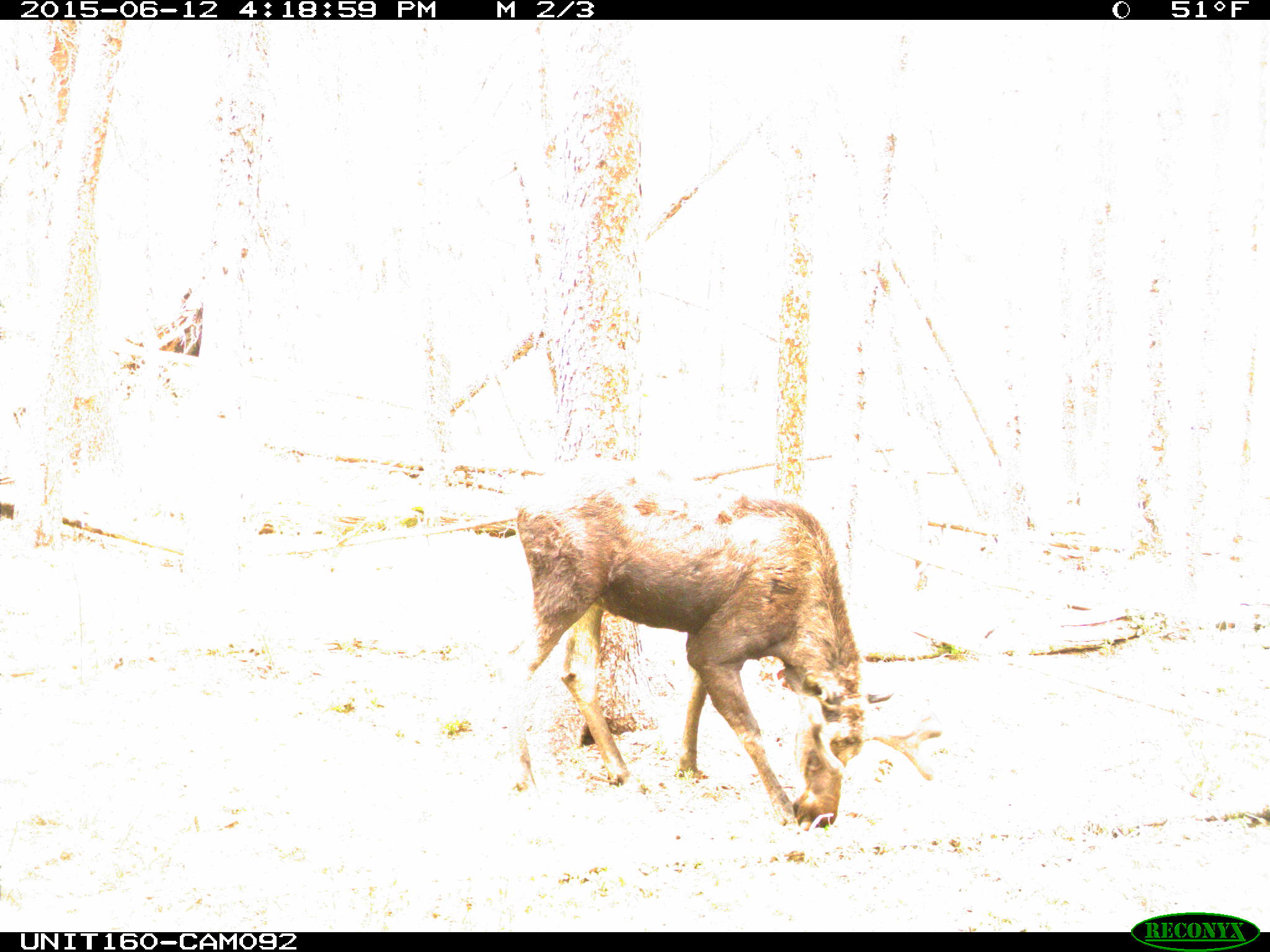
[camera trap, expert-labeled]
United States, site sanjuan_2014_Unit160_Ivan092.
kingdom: Animalia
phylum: Chordata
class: Mammalia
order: Artiodactyla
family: Cervidae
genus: Alces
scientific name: Alces alces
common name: moose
Alces alces (moose).